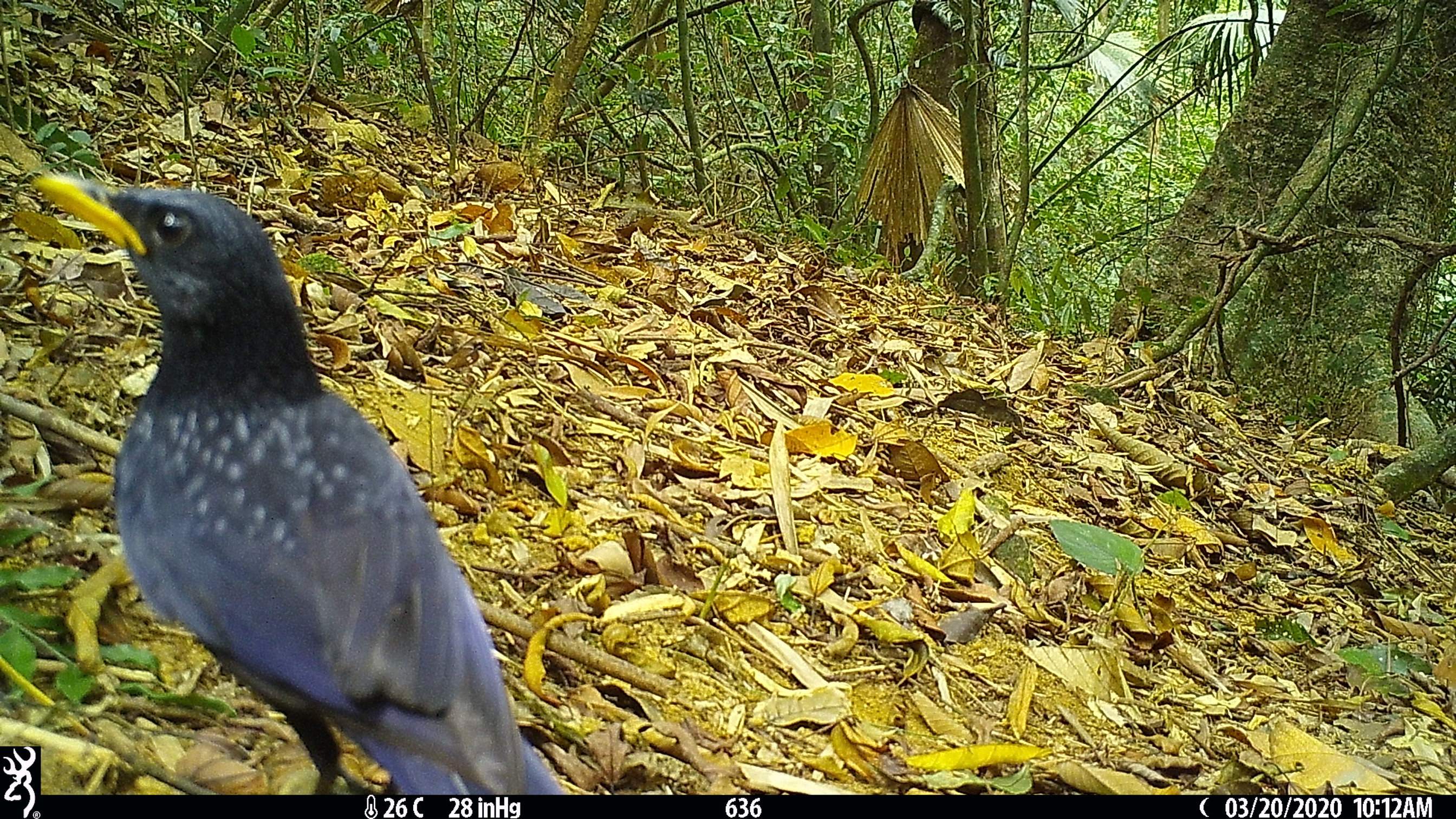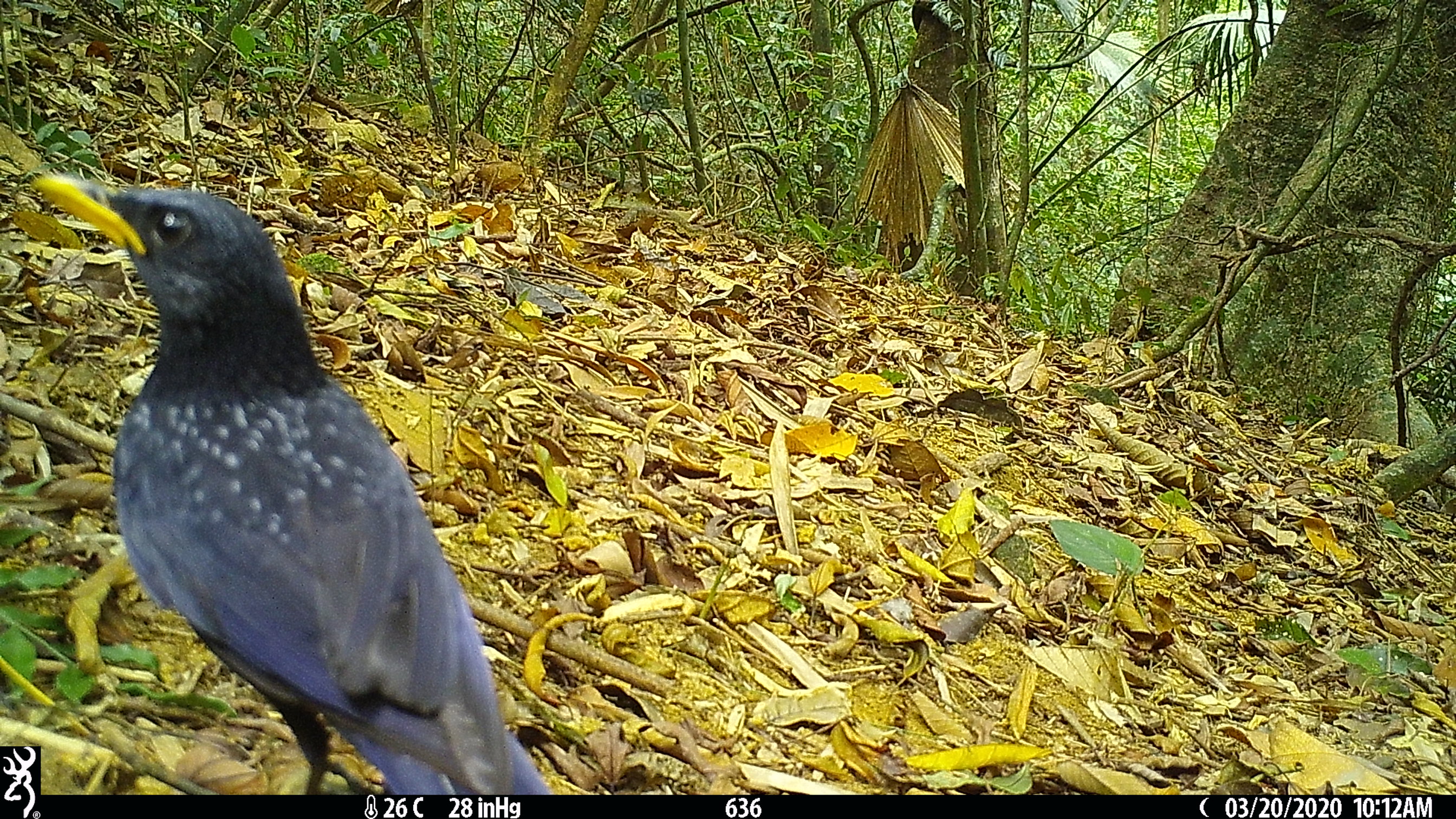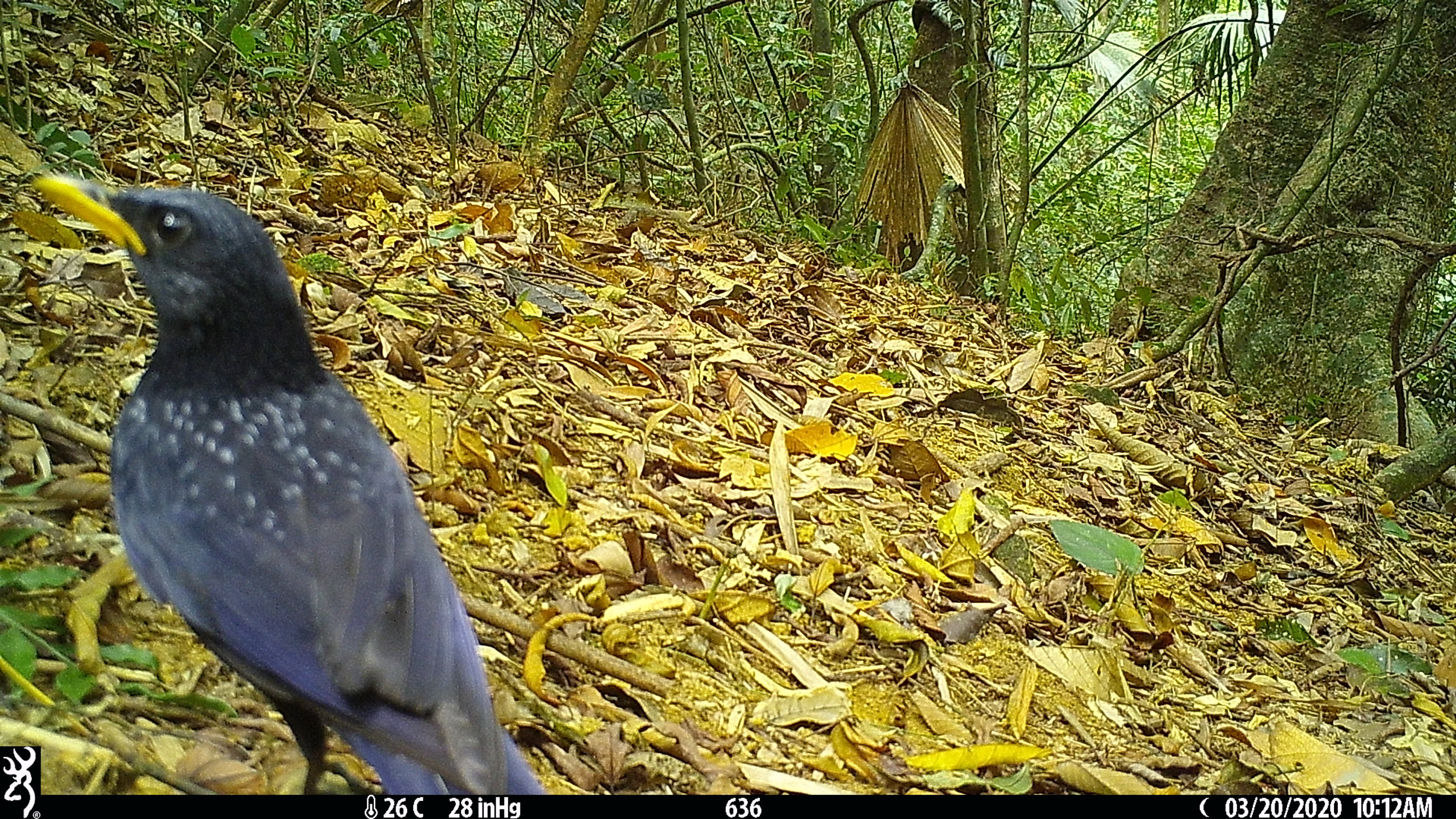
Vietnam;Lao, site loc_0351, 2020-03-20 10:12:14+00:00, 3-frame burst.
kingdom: Animalia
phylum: Chordata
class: Aves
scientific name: Aves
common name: bird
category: unidentified bird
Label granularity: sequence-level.